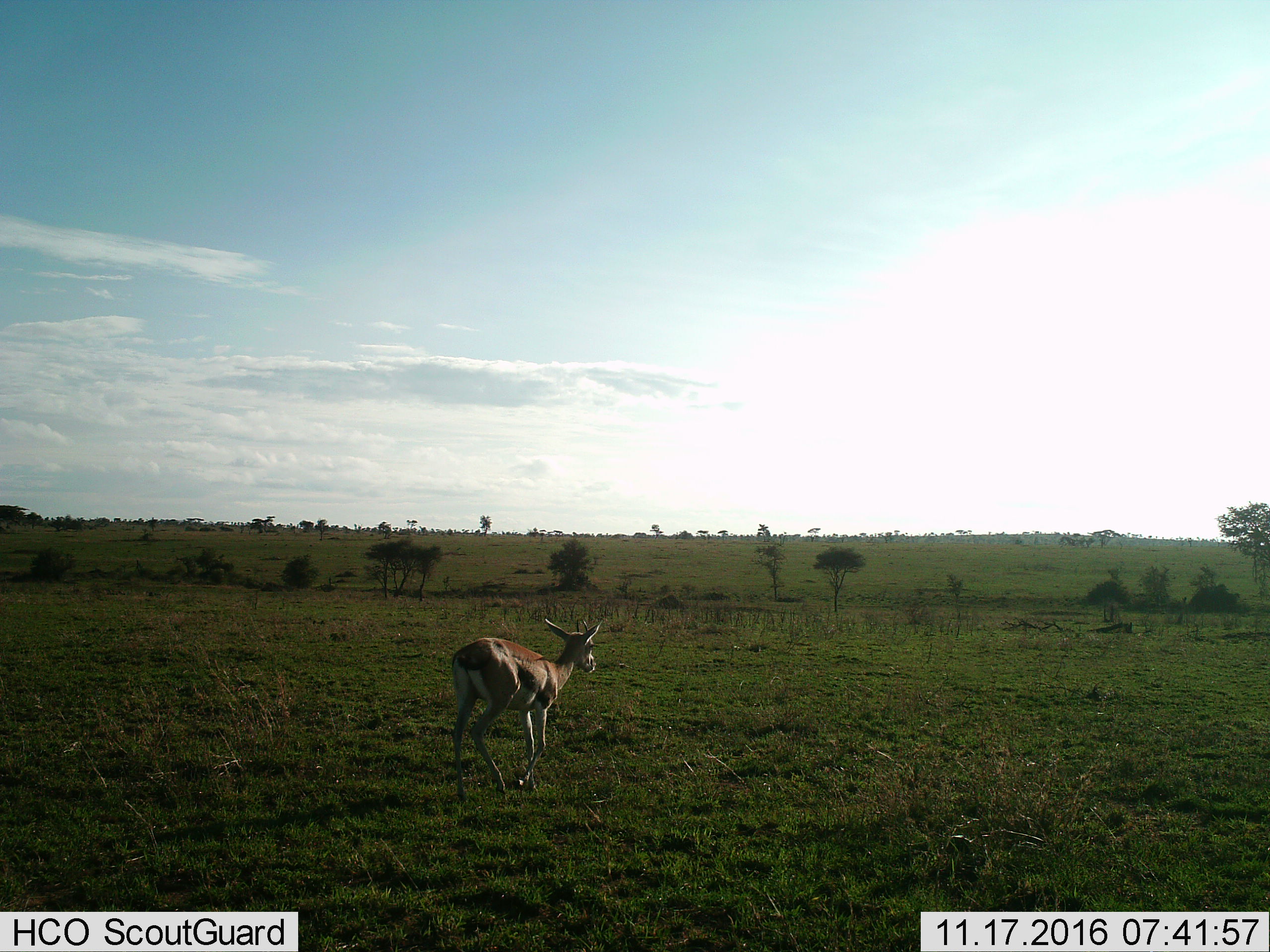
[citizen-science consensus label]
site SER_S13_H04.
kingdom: Animalia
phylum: Chordata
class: Mammalia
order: Artiodactyla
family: Bovidae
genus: Eudorcas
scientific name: Eudorcas thomsonii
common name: thomson's gazelle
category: gazellethomsons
Gazellethomsons (thomson's gazelle) (Eudorcas thomsonii), count 1. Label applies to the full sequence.